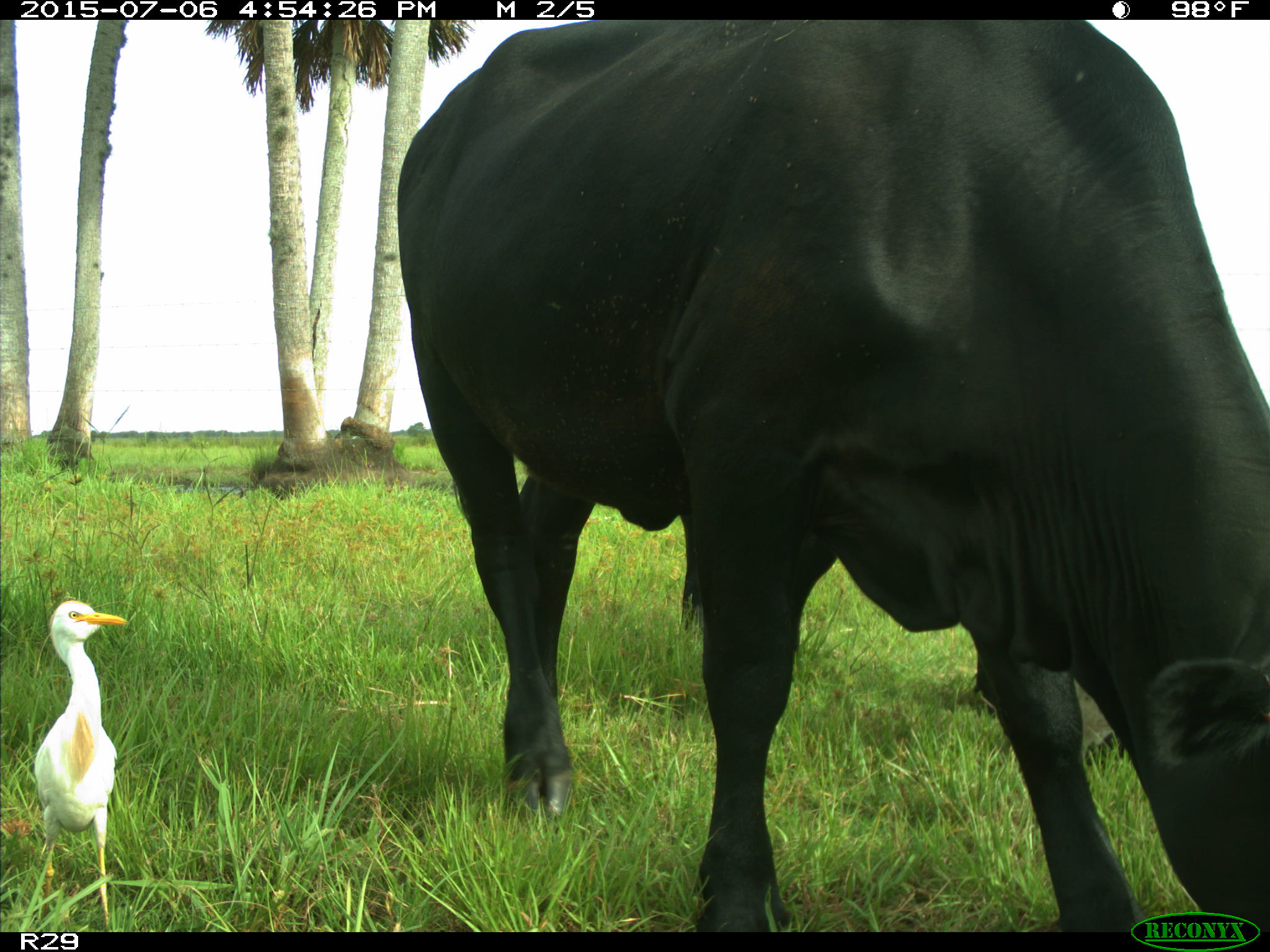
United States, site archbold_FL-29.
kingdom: Animalia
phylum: Chordata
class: Mammalia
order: Artiodactyla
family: Bovidae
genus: Bos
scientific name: Bos taurus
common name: domestic cow